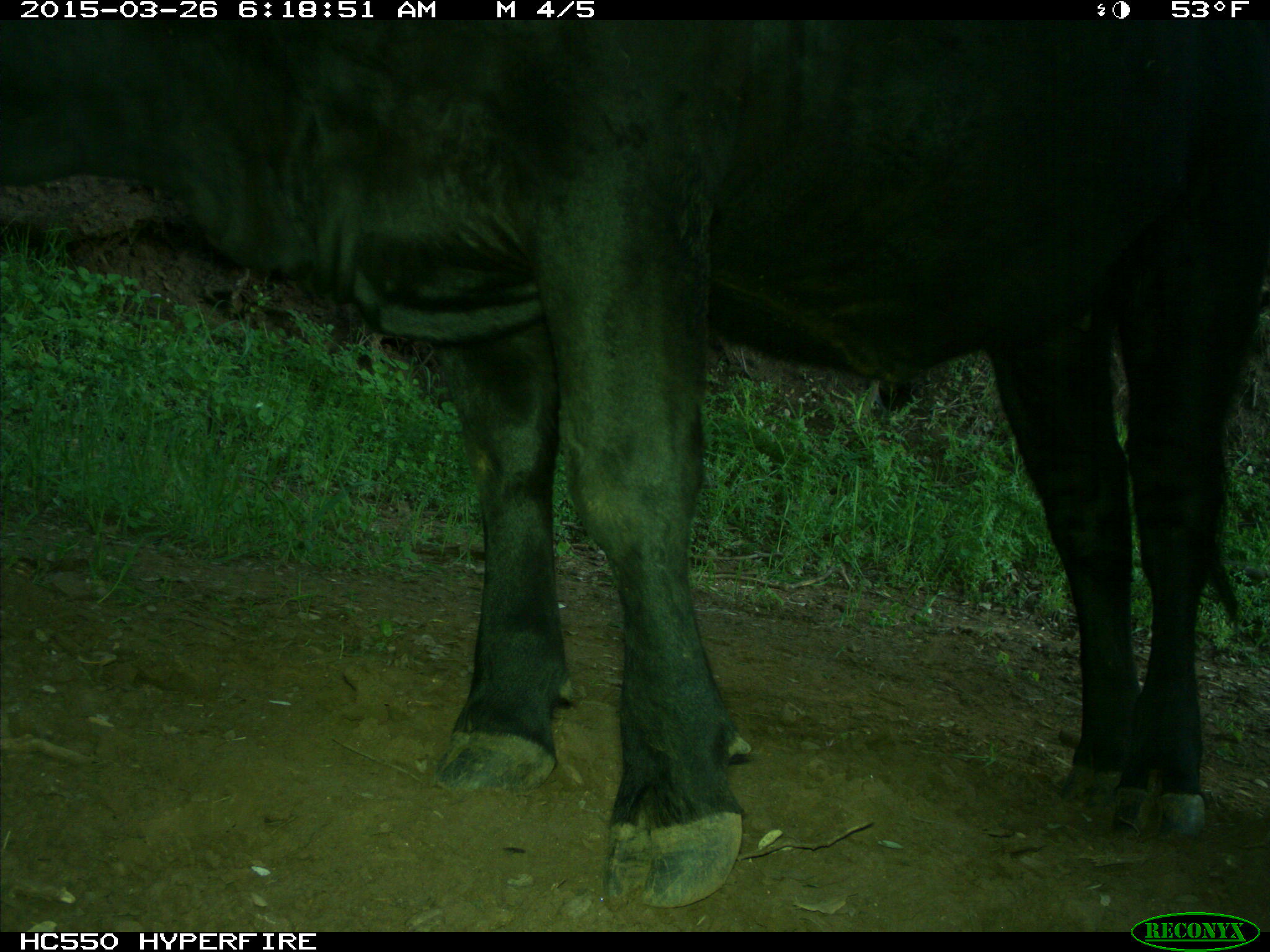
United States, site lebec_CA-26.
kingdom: Animalia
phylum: Chordata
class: Mammalia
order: Artiodactyla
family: Bovidae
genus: Bos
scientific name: Bos taurus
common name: domestic cow